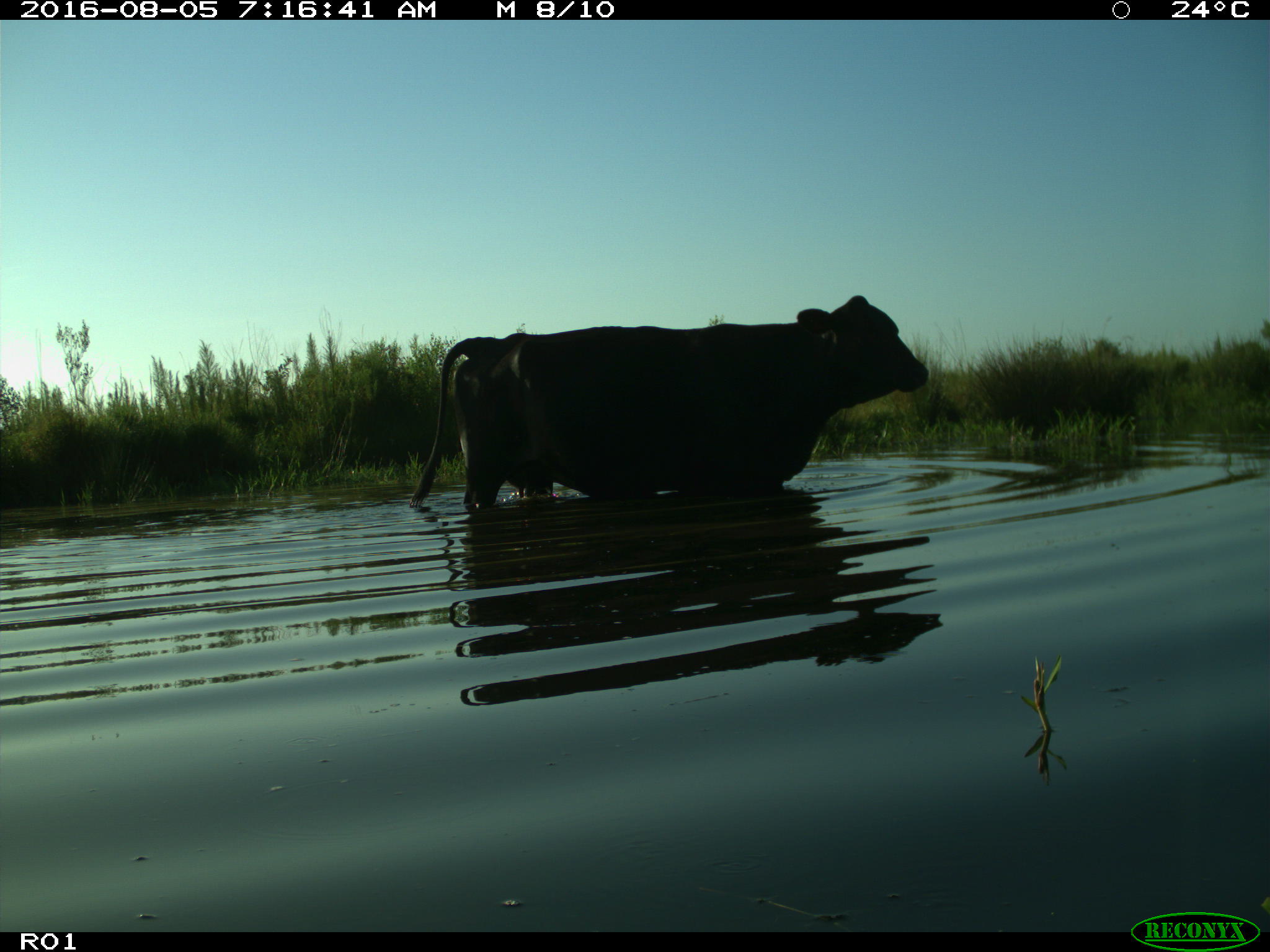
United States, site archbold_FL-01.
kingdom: Animalia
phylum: Chordata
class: Mammalia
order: Artiodactyla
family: Bovidae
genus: Bos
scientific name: Bos taurus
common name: domestic cow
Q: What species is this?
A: Bos taurus (domestic cow).